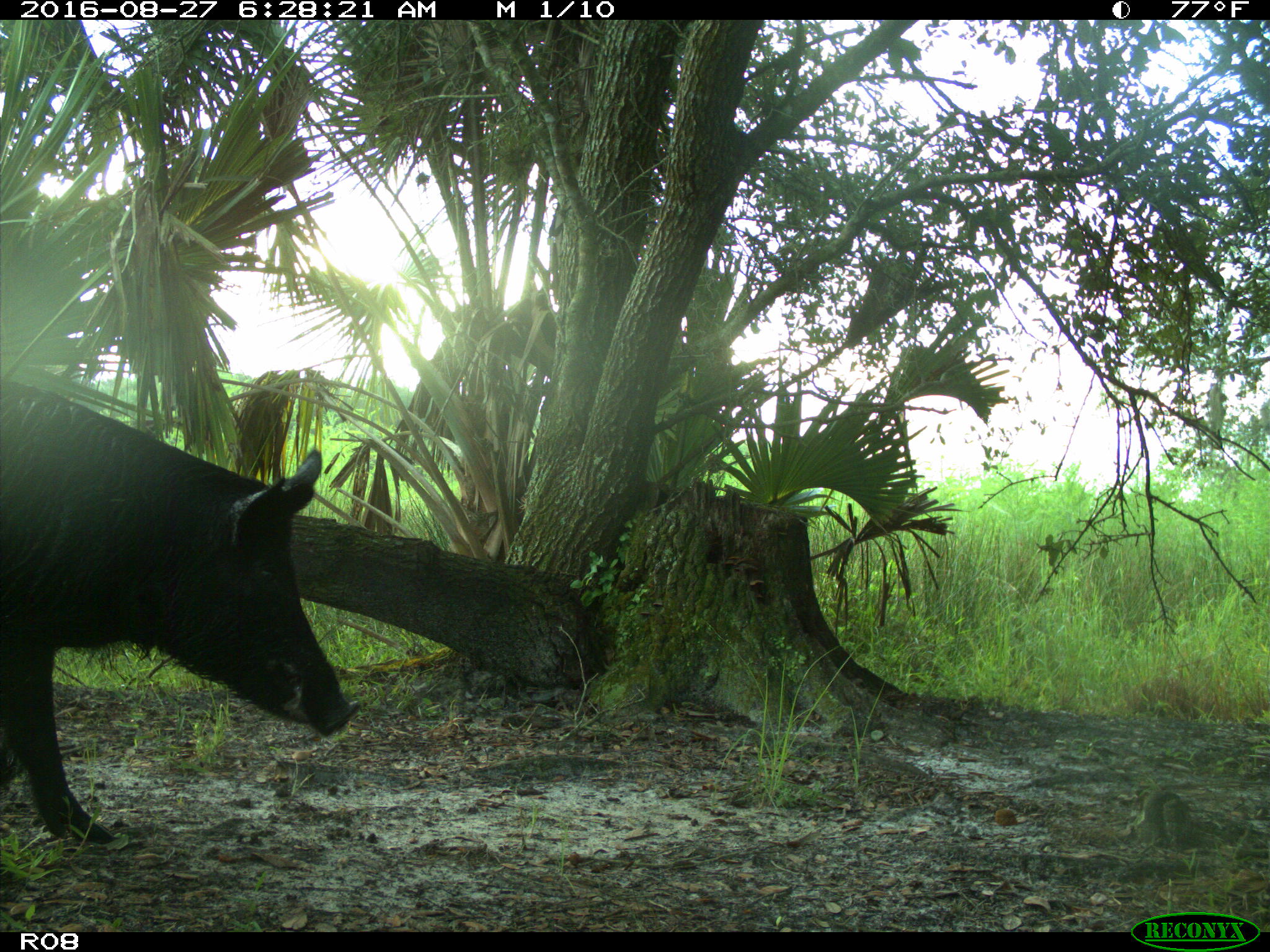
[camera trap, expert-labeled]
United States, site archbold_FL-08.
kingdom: Animalia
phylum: Chordata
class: Mammalia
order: Artiodactyla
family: Suidae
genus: Sus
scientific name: Sus scrofa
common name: wild boar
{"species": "Sus scrofa (wild boar)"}